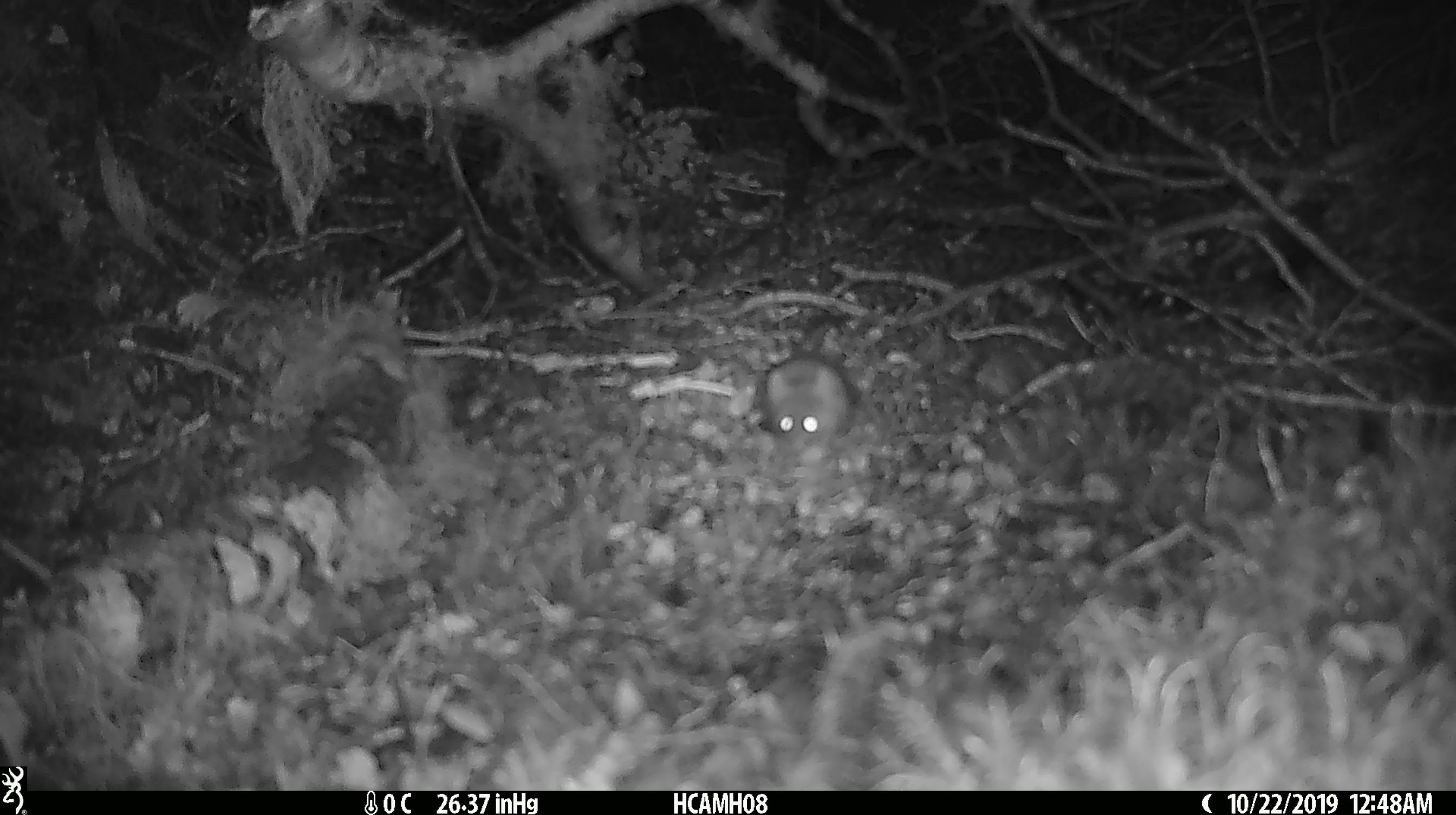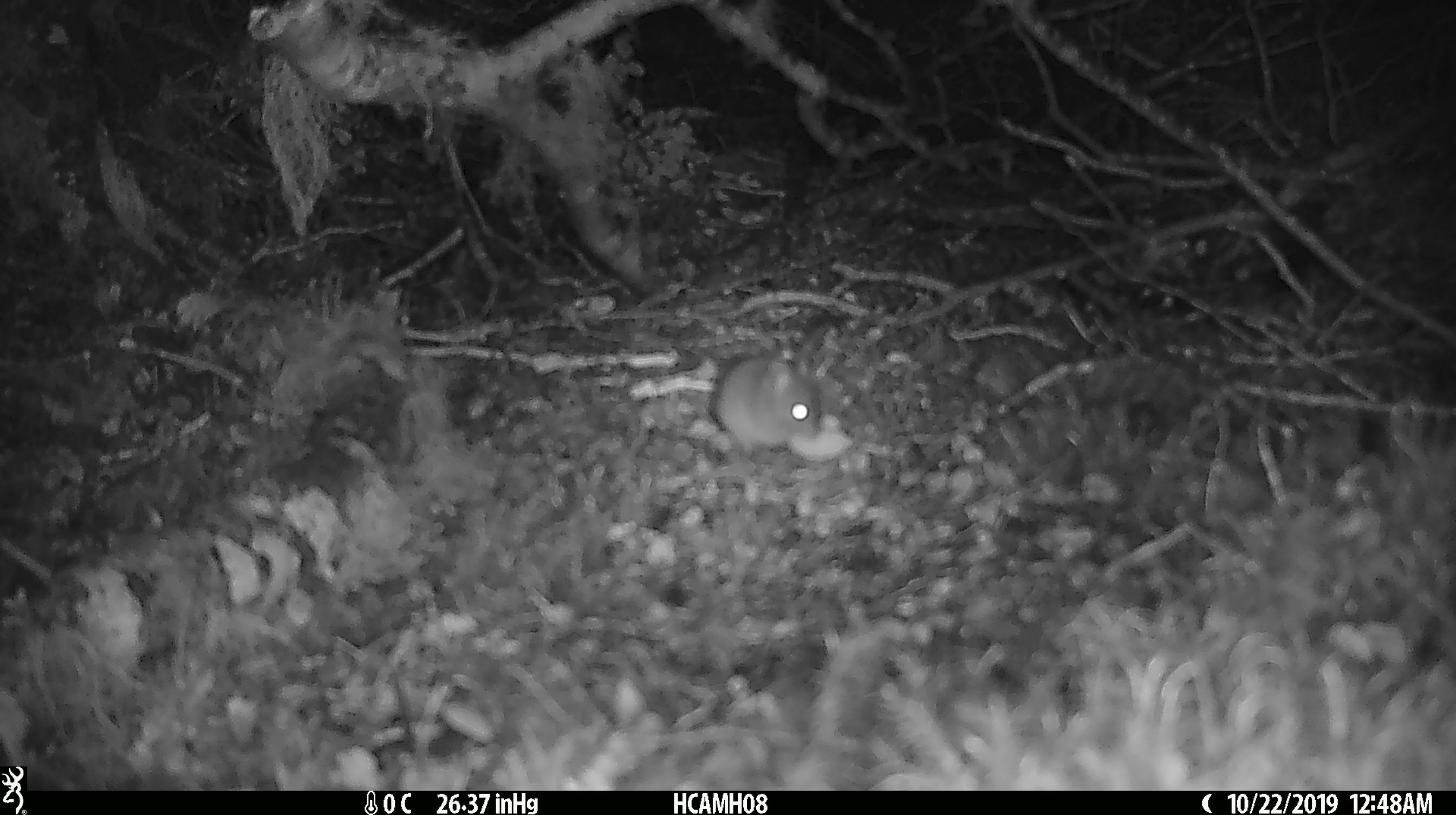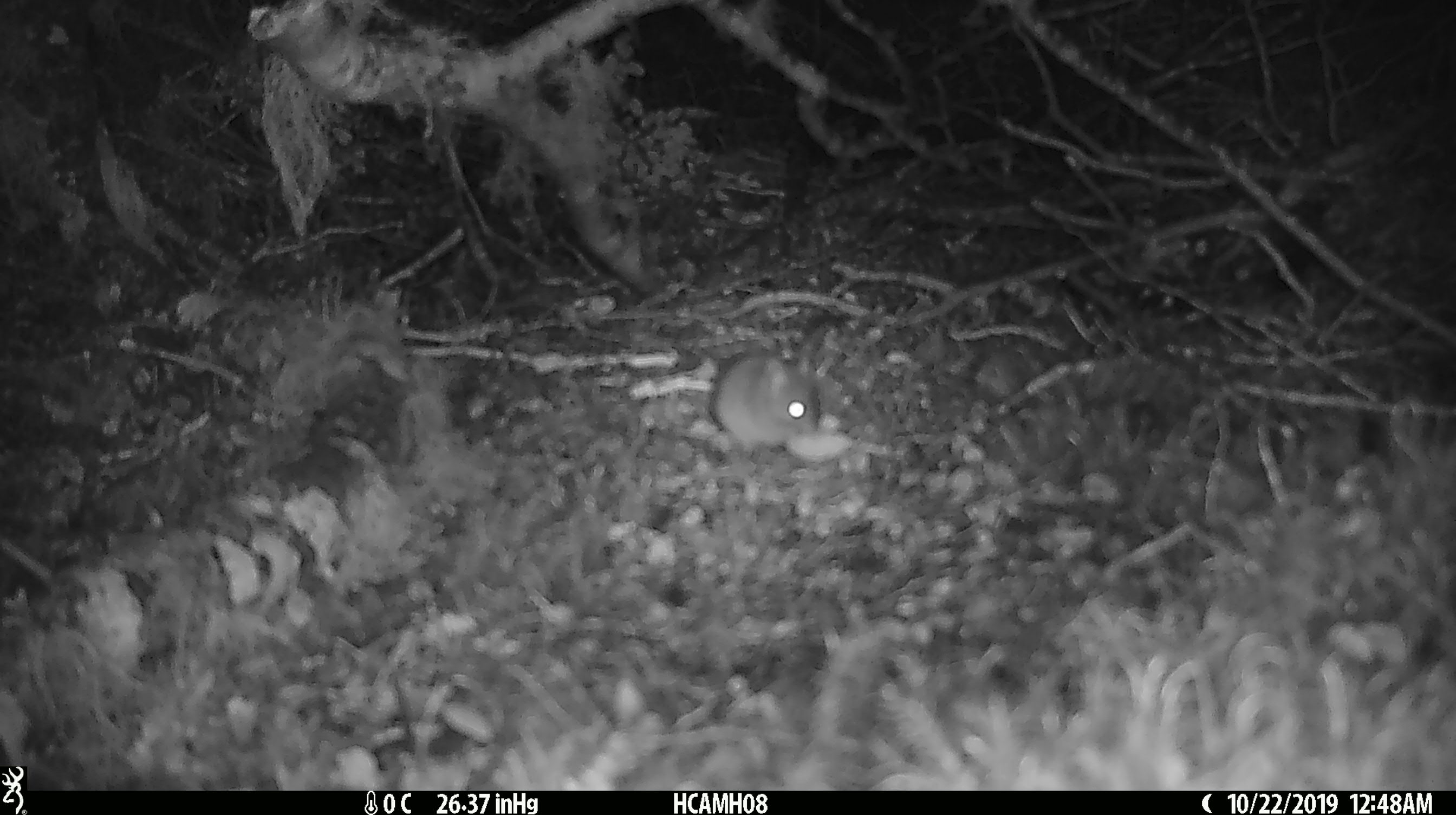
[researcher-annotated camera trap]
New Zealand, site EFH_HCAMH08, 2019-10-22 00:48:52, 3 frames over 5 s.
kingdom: Animalia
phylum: Chordata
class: Mammalia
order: Rodentia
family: Muridae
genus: Mus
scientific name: Mus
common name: mouse